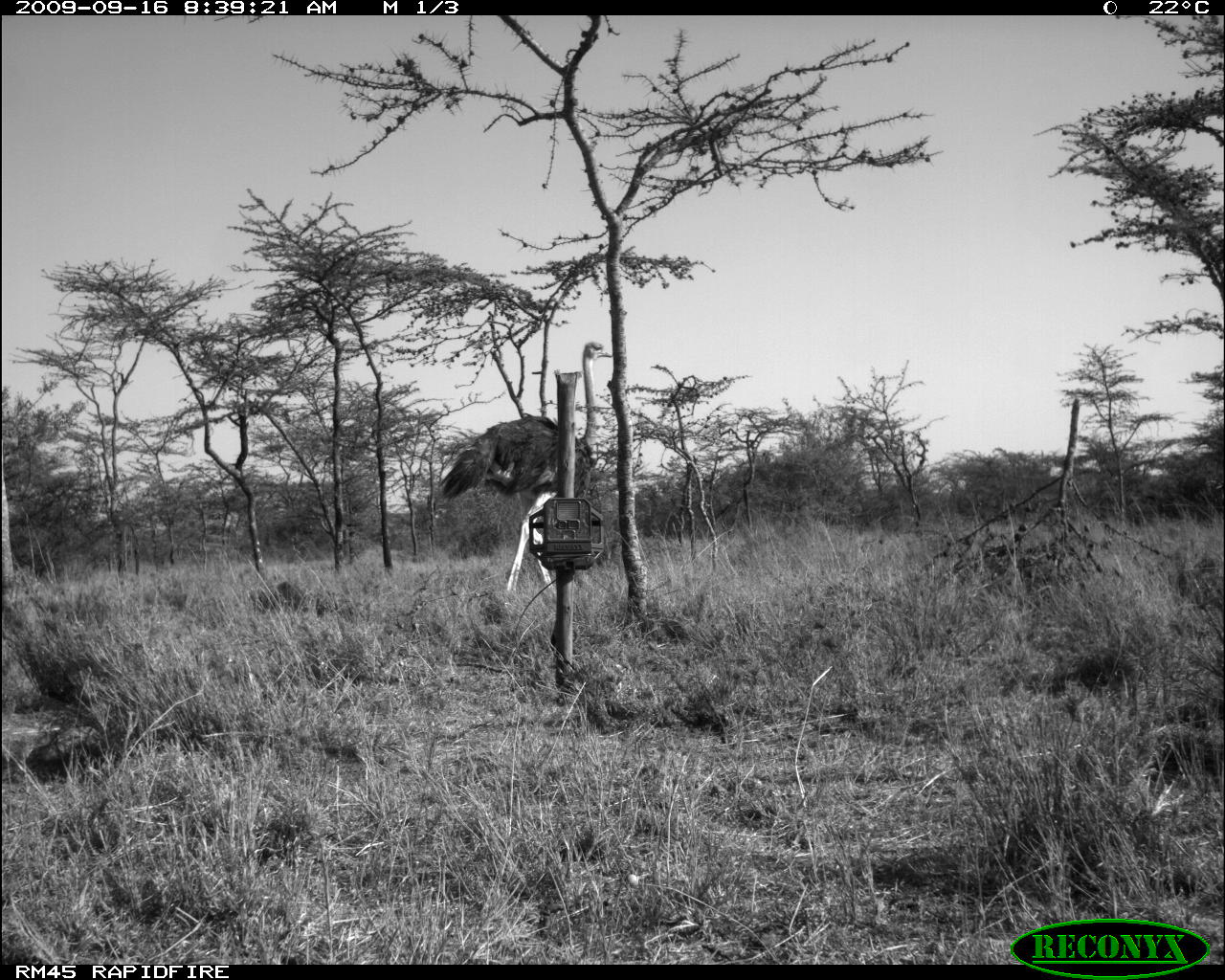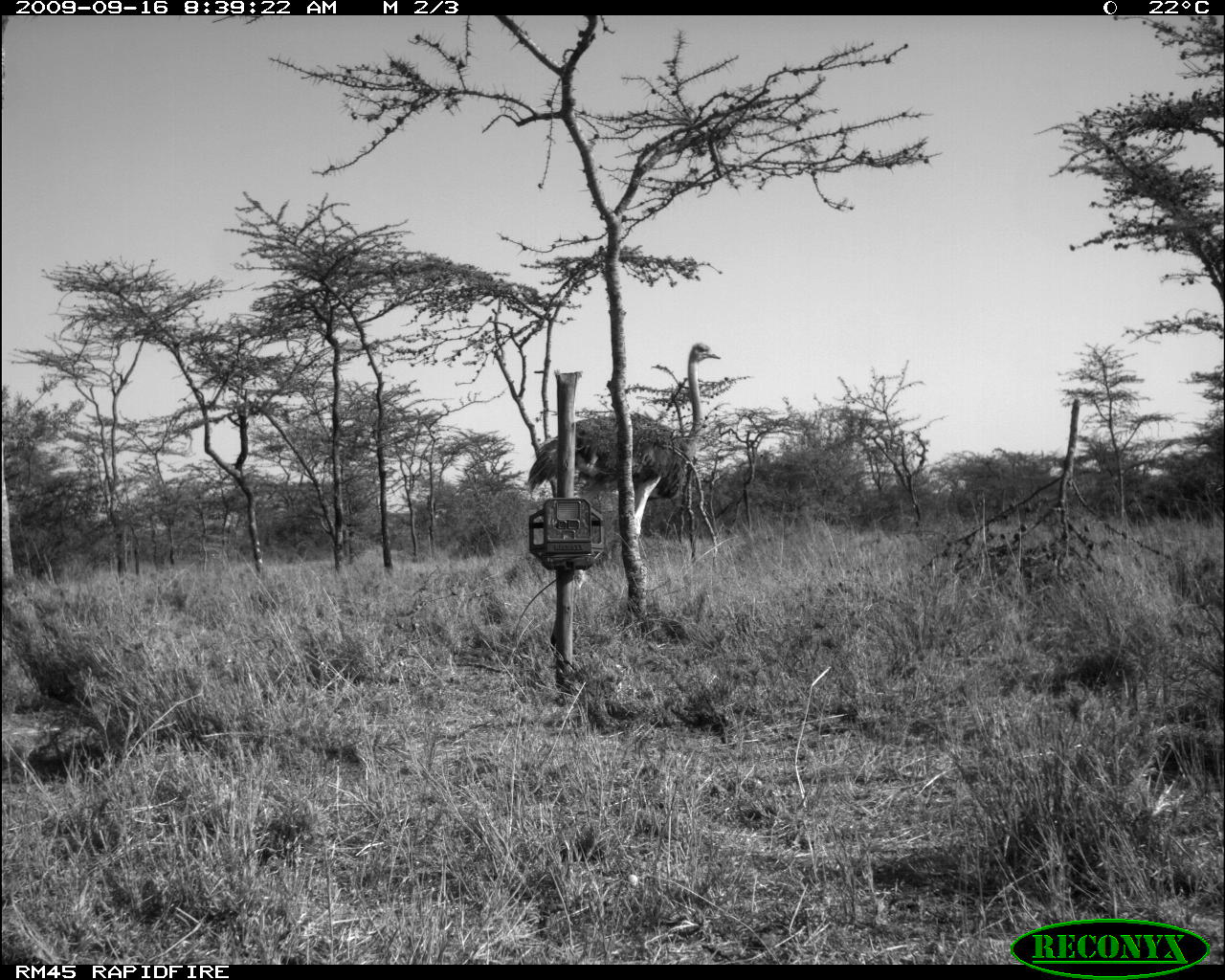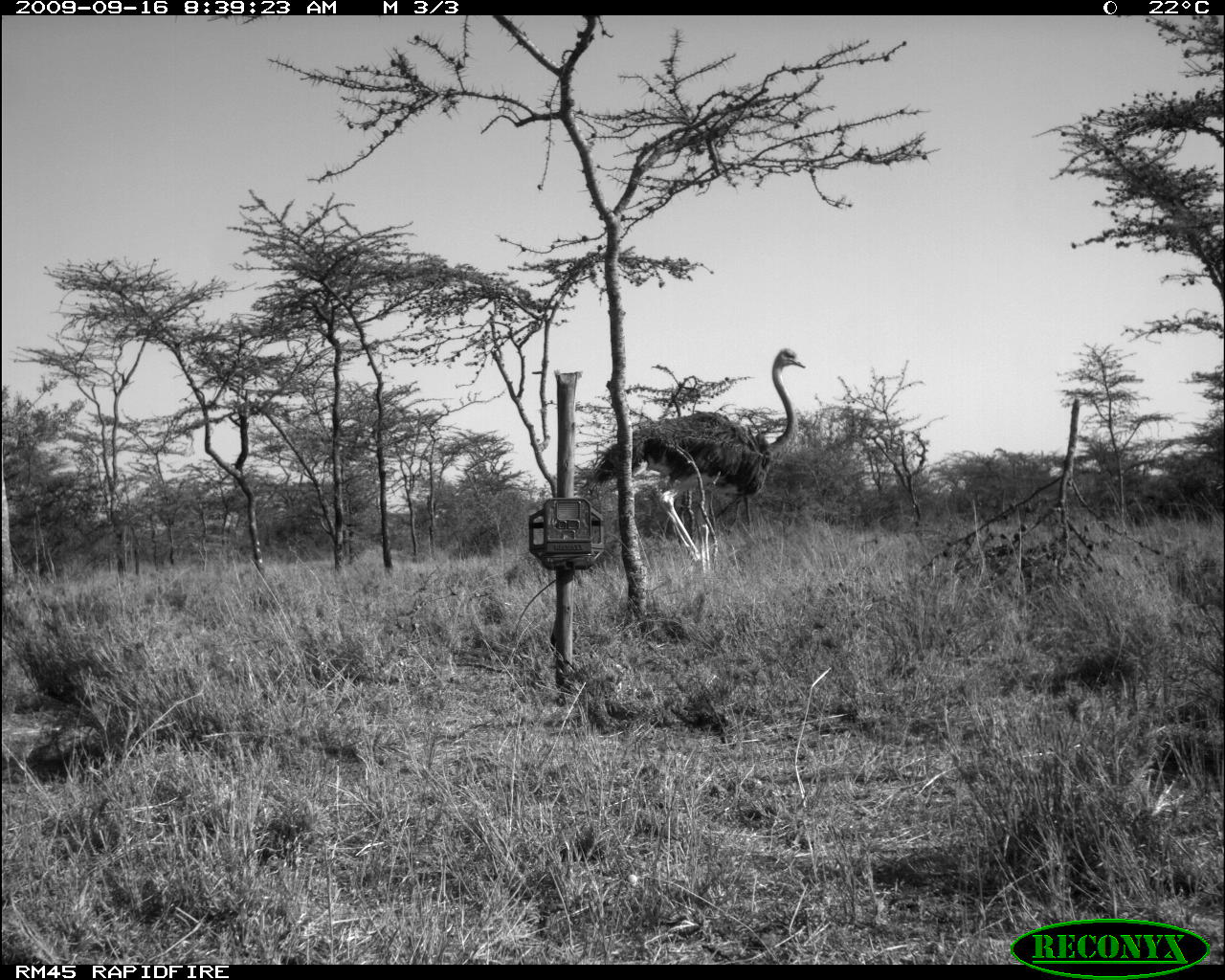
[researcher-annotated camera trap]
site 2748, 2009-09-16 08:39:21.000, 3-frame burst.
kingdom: Animalia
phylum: Chordata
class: Aves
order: Struthioniformes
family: Struthionidae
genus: Struthio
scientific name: Struthio camelus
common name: common ostrich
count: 1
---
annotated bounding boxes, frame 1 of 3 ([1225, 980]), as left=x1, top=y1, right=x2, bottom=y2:
struthio camelus: left=436, top=341, right=616, bottom=601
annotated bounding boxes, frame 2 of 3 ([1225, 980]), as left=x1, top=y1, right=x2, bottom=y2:
struthio camelus: left=522, top=340, right=725, bottom=594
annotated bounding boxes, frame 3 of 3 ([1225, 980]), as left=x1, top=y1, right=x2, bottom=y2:
struthio camelus: left=577, top=345, right=807, bottom=569